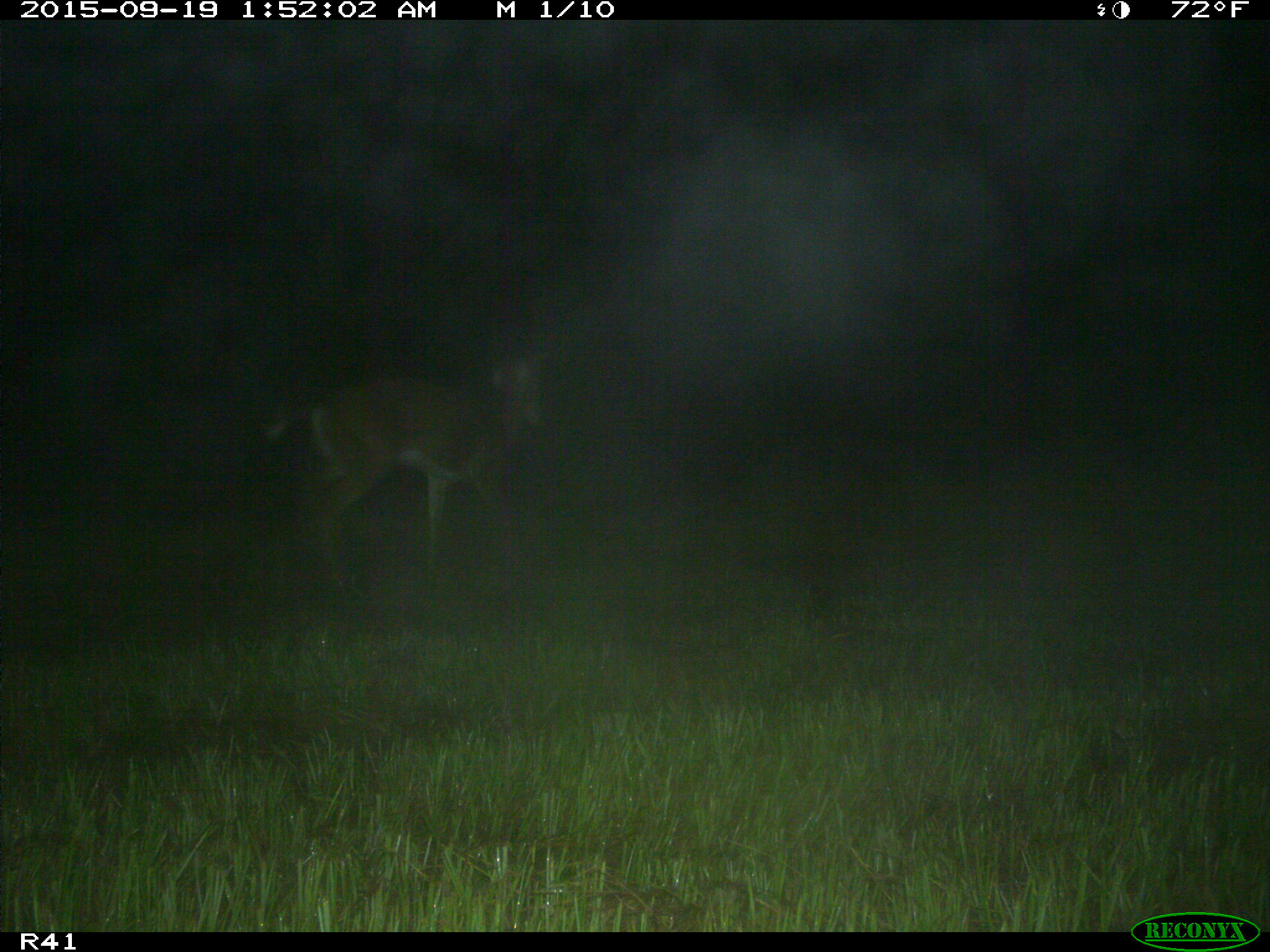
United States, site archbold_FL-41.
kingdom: Animalia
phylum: Chordata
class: Mammalia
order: Artiodactyla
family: Cervidae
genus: Odocoileus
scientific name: Odocoileus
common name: deer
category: unidentified deer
Unidentified deer (deer) (Odocoileus).